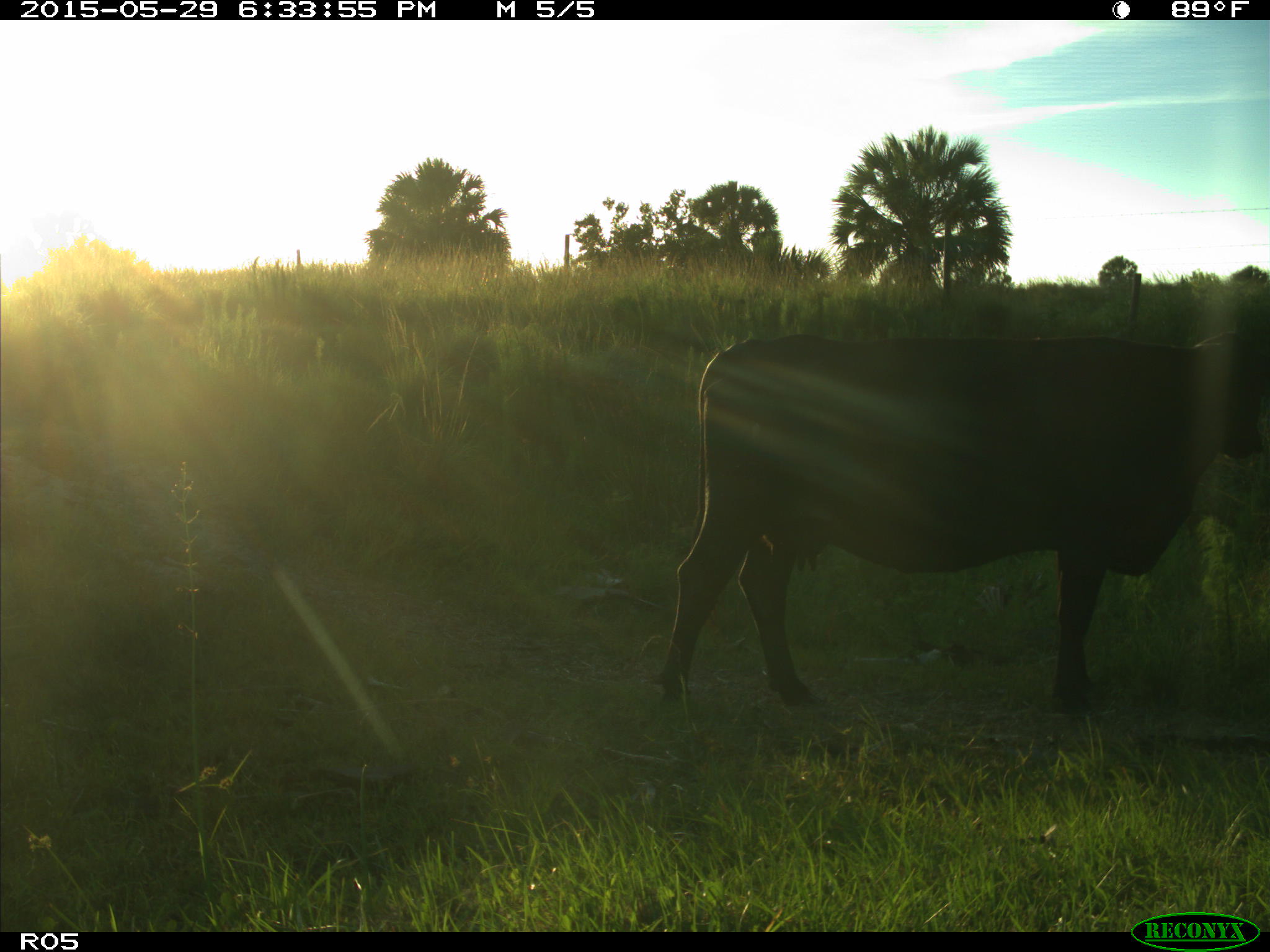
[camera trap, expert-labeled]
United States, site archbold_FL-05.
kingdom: Animalia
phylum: Chordata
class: Mammalia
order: Artiodactyla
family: Bovidae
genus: Bos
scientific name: Bos taurus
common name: domestic cow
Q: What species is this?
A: Bos taurus (domestic cow).